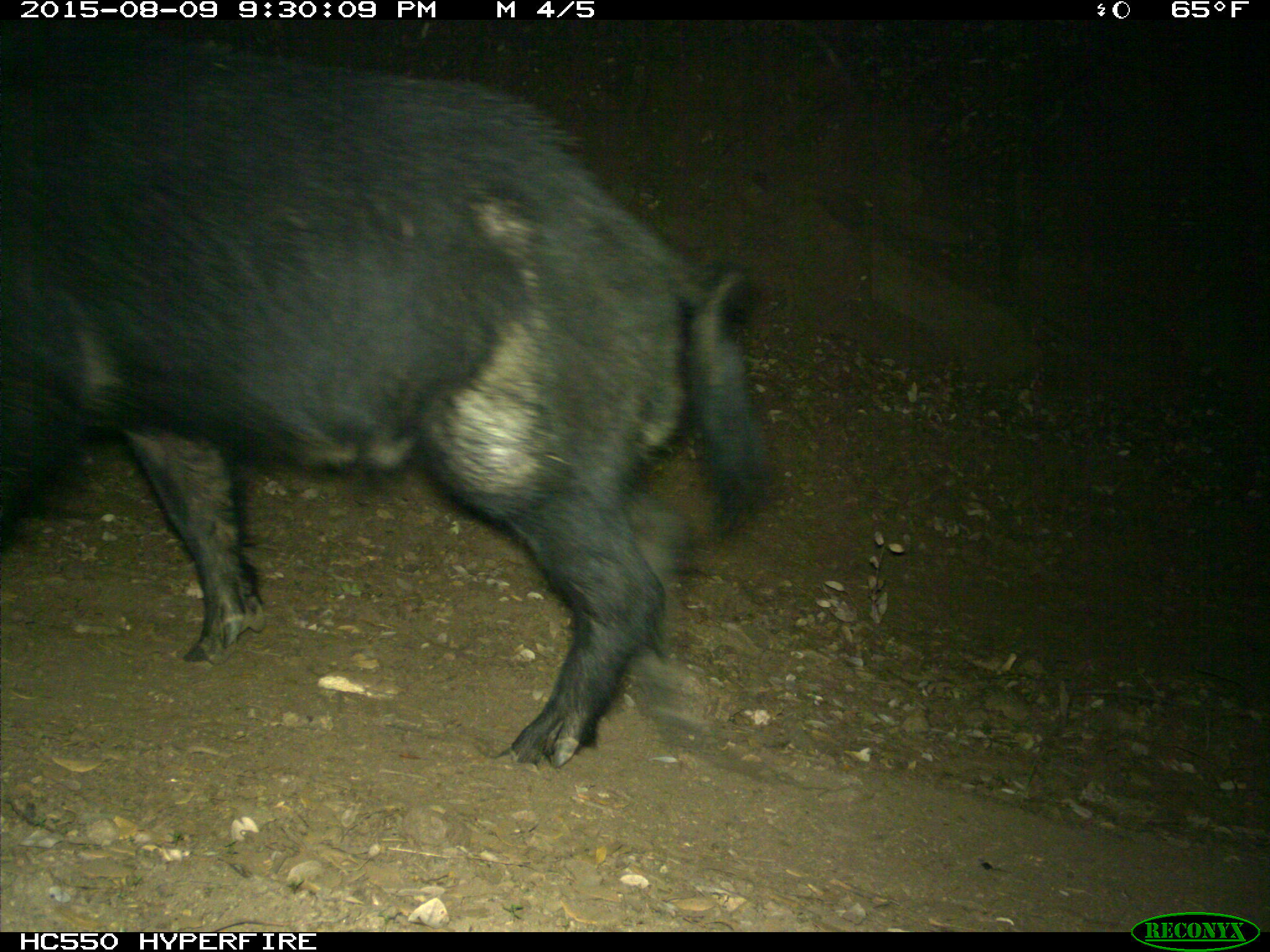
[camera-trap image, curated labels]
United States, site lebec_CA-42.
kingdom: Animalia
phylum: Chordata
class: Mammalia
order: Artiodactyla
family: Suidae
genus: Sus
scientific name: Sus scrofa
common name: wild boar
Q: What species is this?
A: Sus scrofa (wild boar).